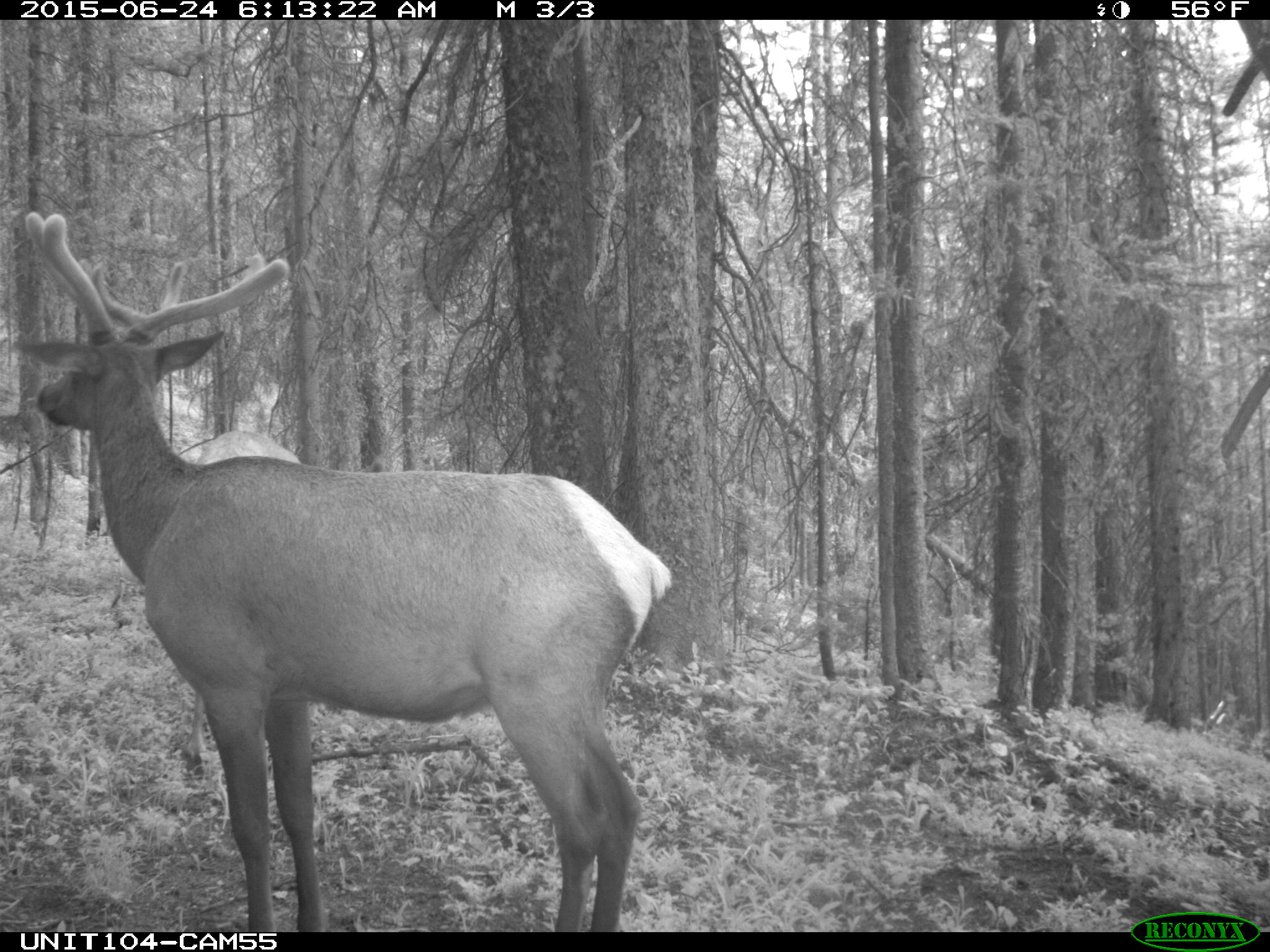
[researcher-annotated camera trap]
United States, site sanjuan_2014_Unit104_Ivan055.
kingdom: Animalia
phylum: Chordata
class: Mammalia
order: Artiodactyla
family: Cervidae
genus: Cervus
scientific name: Cervus elaphus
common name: red deer